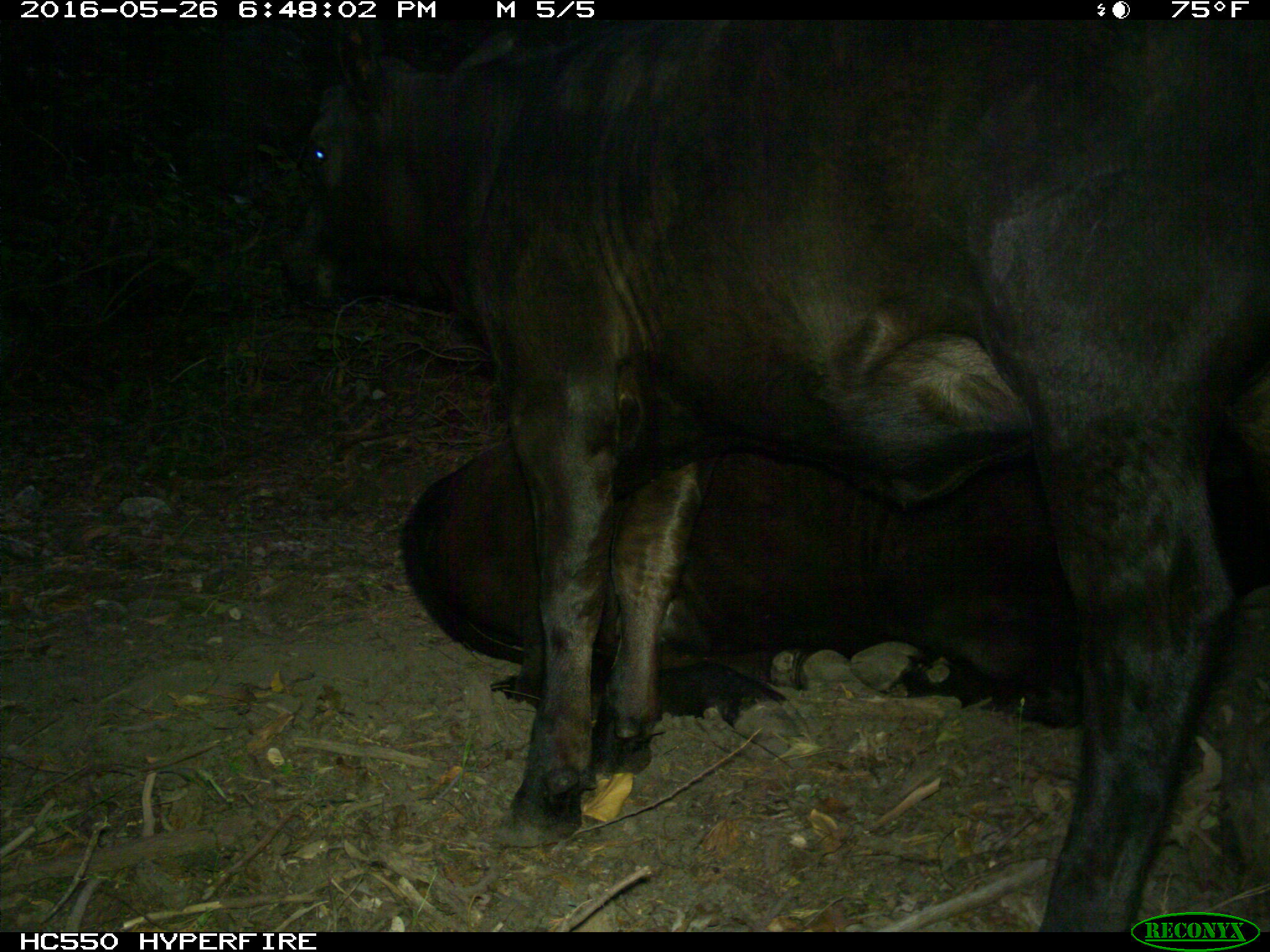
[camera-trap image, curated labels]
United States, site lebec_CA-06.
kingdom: Animalia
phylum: Chordata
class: Mammalia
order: Artiodactyla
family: Bovidae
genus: Bos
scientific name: Bos taurus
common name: domestic cow